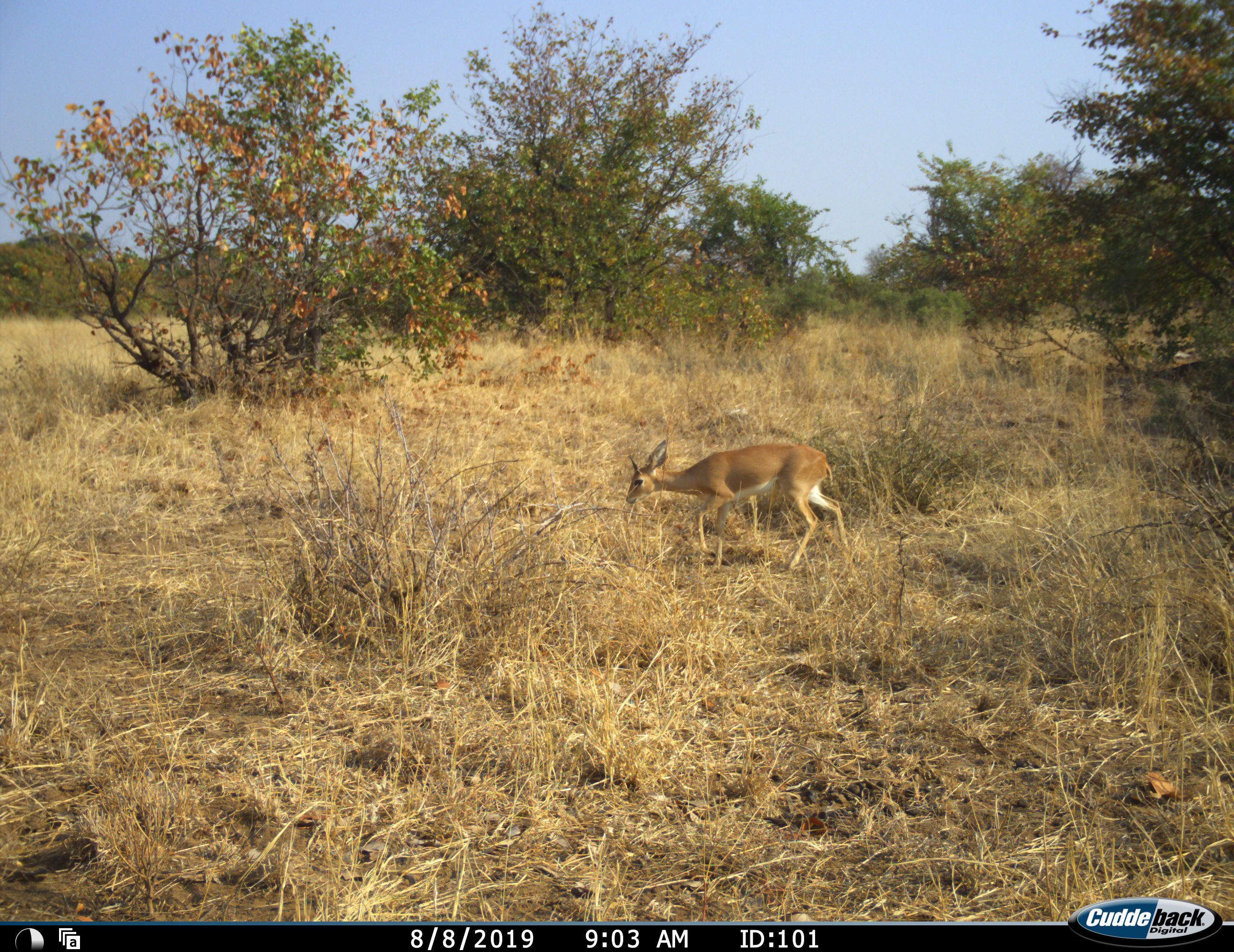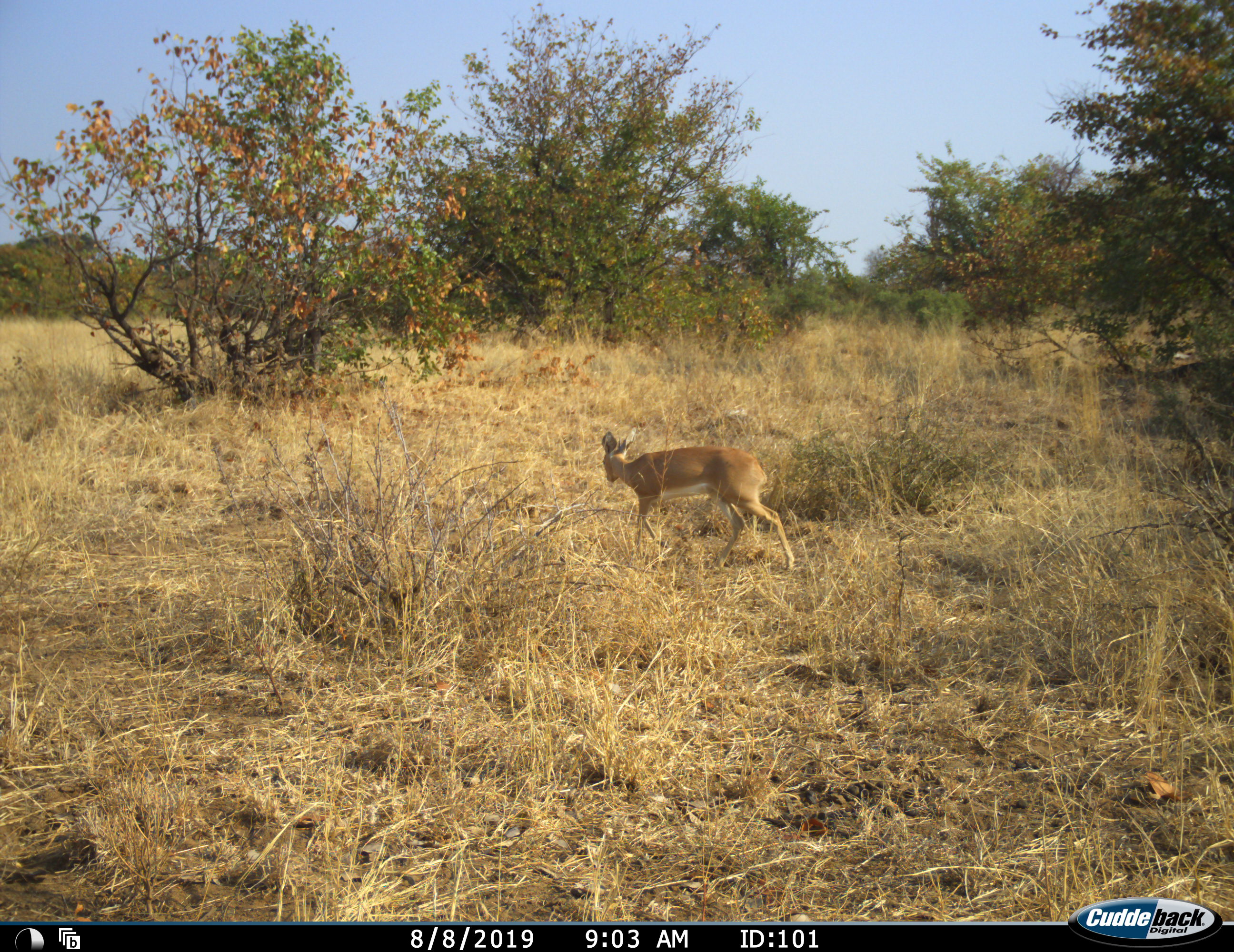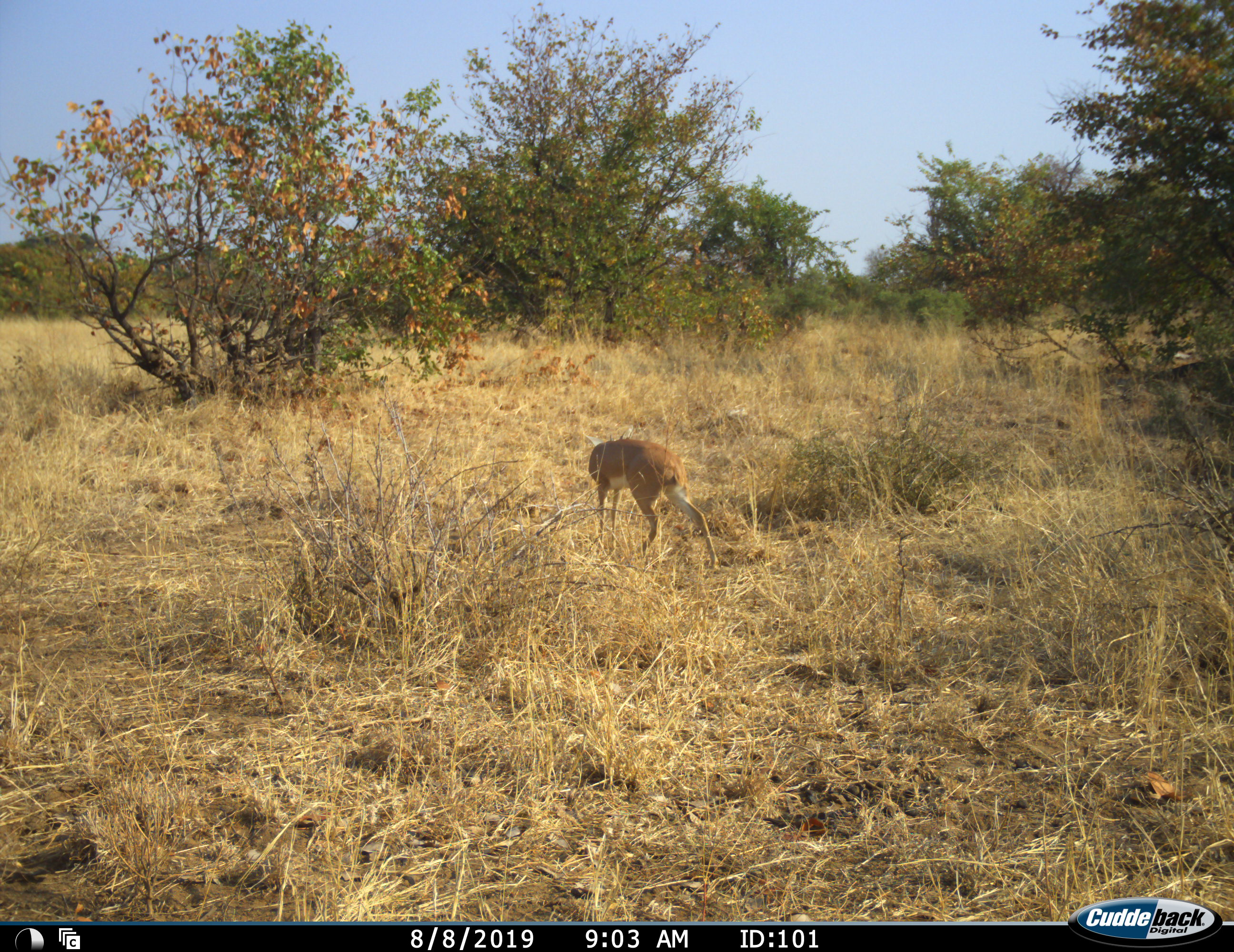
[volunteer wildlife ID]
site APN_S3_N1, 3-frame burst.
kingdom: Animalia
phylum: Chordata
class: Mammalia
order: Artiodactyla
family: Bovidae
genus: Raphicerus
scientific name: Raphicerus campestris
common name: steenbok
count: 1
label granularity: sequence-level